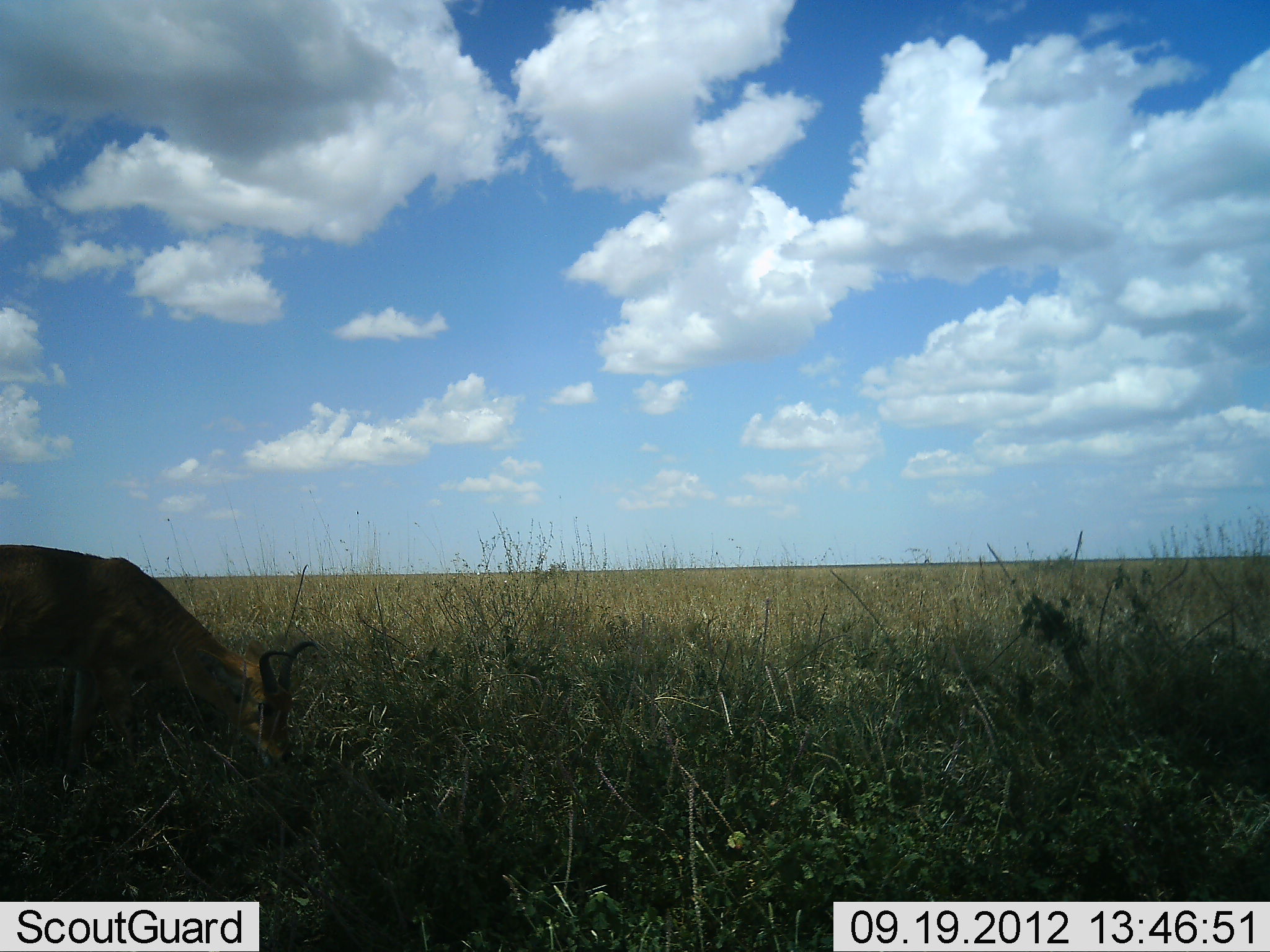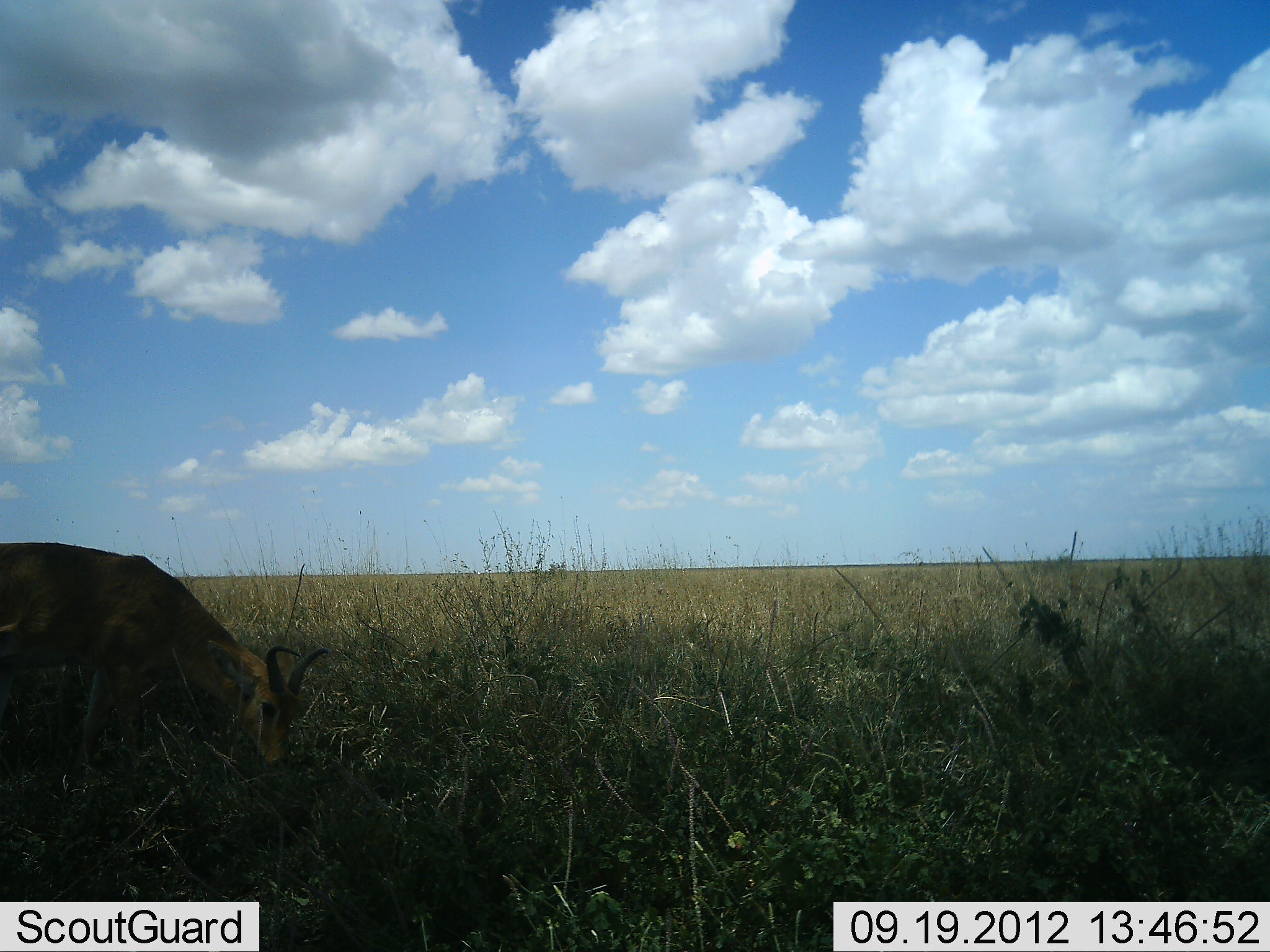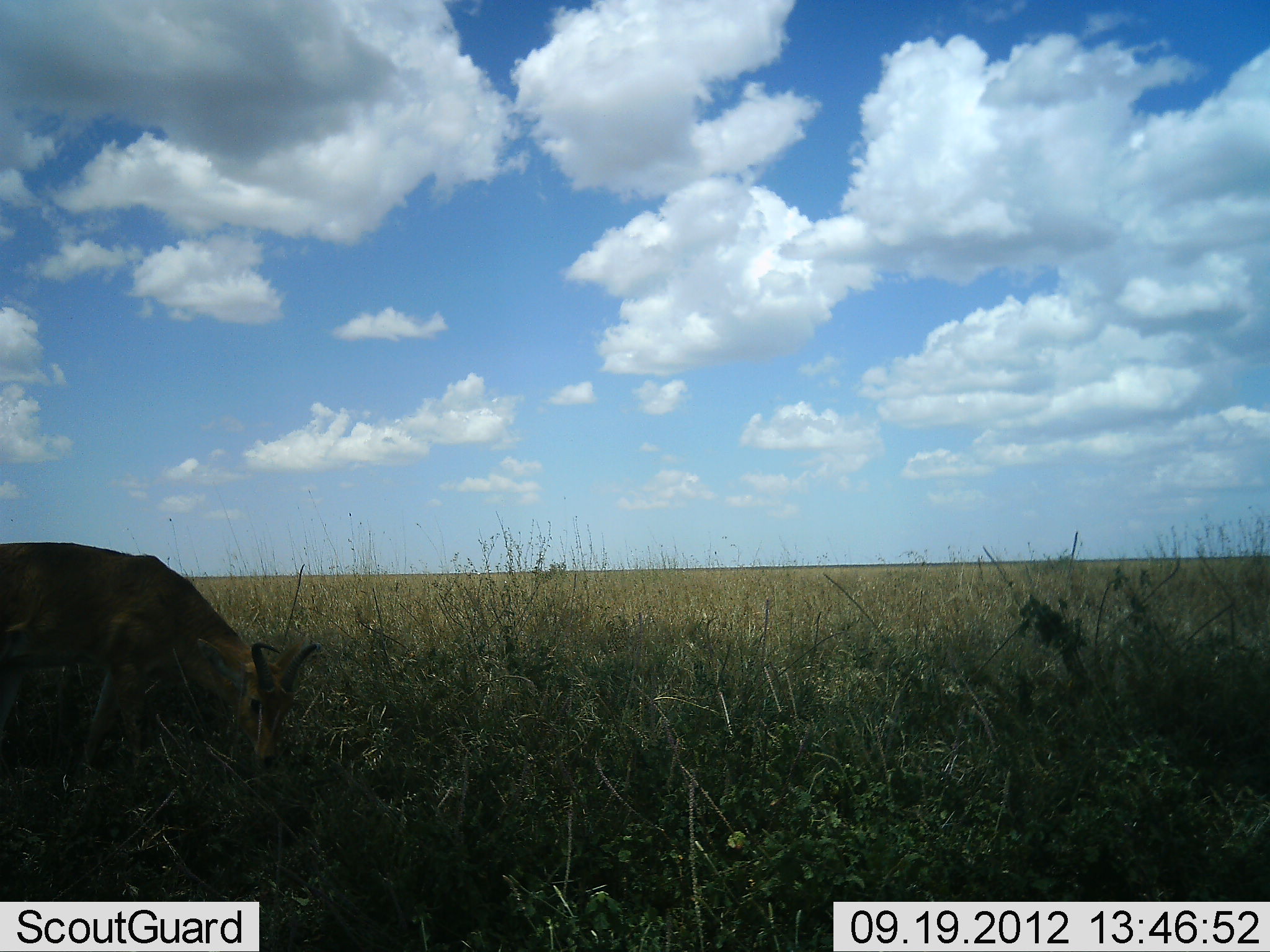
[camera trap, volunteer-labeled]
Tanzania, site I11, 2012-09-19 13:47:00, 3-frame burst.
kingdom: Animalia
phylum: Chordata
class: Mammalia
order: Artiodactyla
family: Bovidae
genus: Redunca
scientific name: Redunca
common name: reedbuck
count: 1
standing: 14%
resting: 0%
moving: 0%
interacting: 0%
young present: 0%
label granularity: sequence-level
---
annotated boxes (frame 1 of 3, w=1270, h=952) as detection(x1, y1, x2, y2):
animal: detection(0, 542, 317, 774)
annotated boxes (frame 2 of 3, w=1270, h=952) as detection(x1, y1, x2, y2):
animal: detection(0, 540, 329, 769)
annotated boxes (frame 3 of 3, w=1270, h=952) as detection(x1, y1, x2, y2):
animal: detection(0, 540, 324, 771)